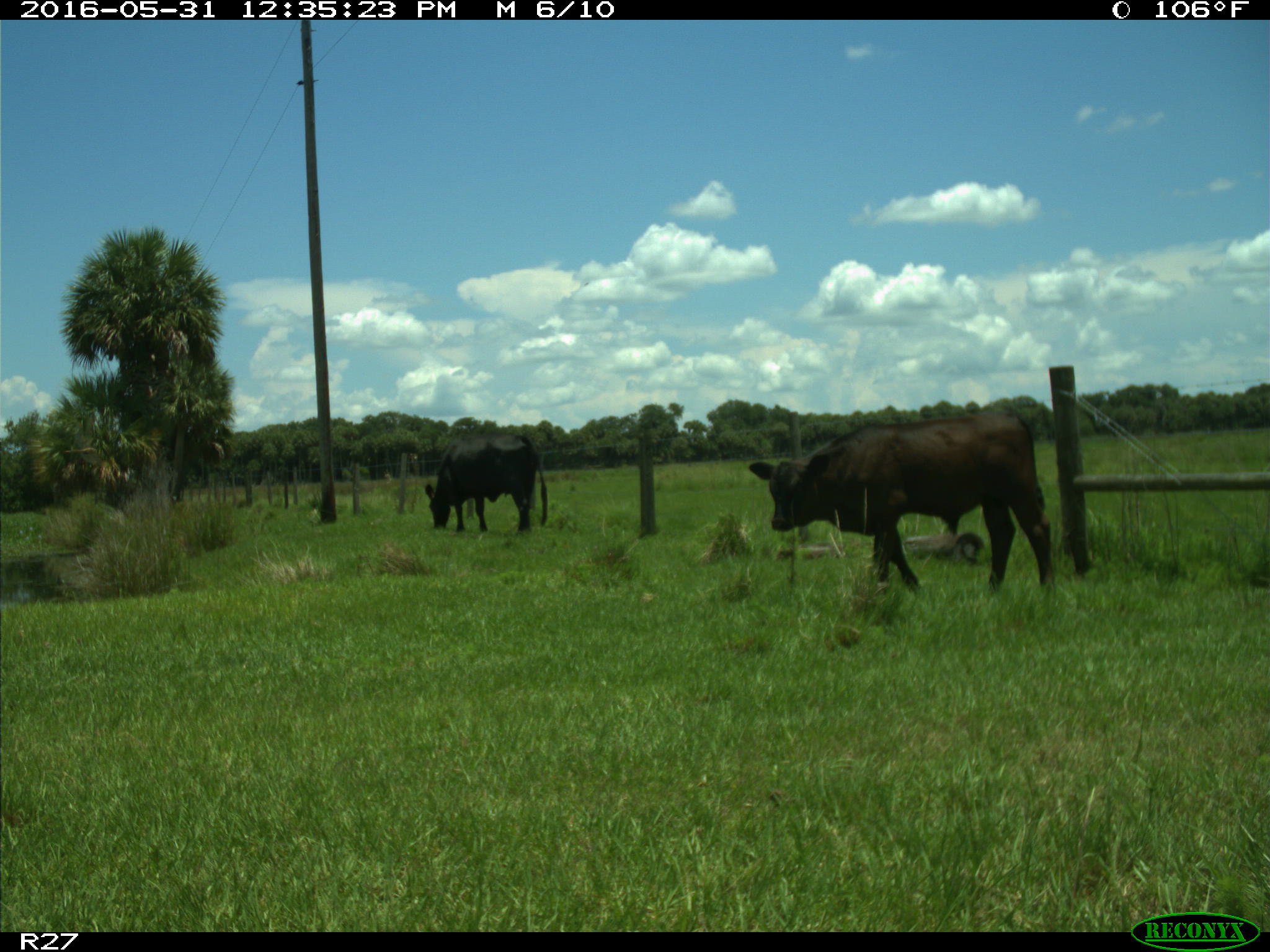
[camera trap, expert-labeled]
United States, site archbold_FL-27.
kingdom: Animalia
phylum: Chordata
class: Mammalia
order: Artiodactyla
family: Bovidae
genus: Bos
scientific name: Bos taurus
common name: domestic cow